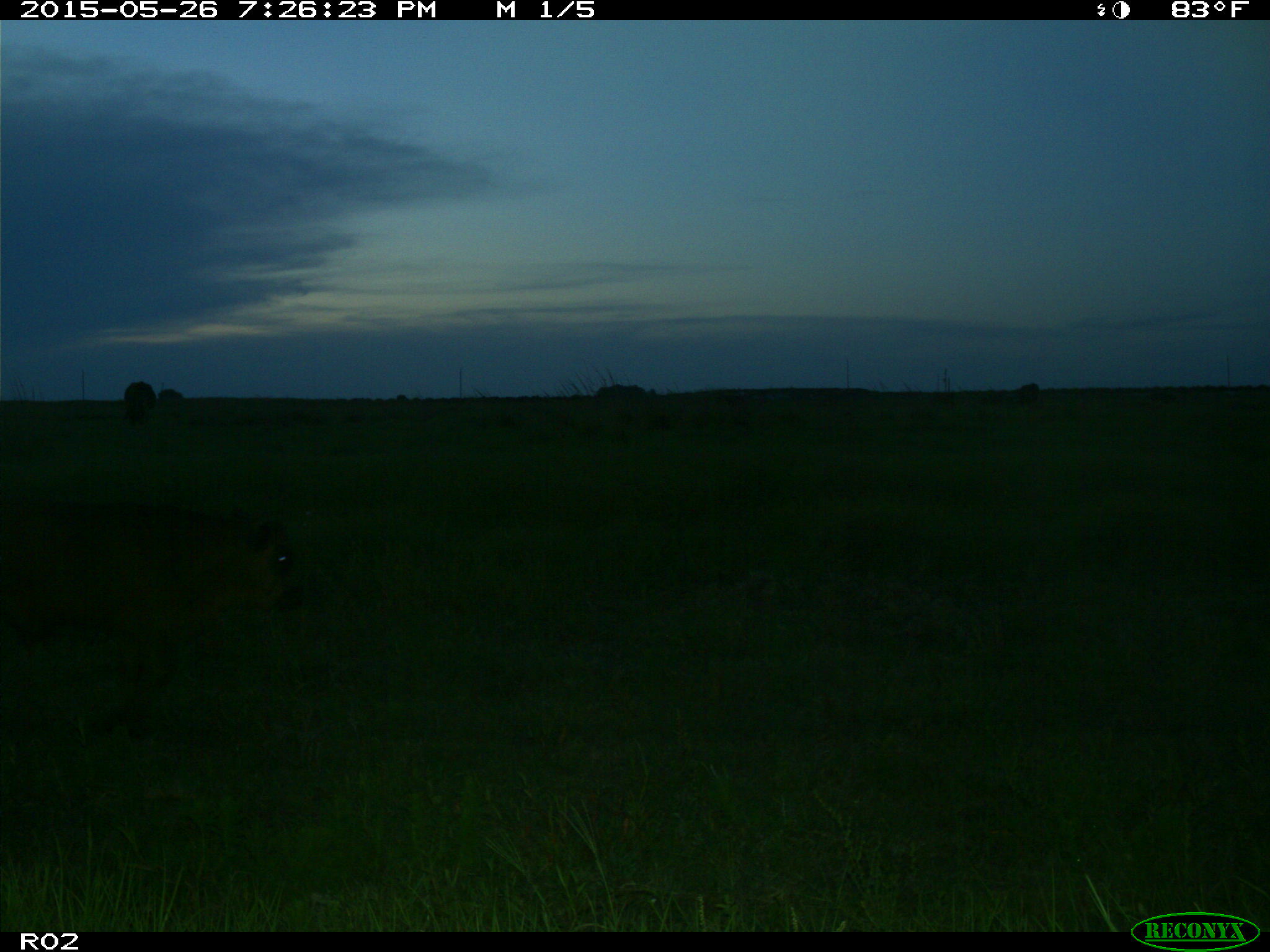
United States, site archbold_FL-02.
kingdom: Animalia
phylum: Chordata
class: Mammalia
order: Artiodactyla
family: Bovidae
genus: Bos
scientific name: Bos taurus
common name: domestic cow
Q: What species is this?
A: Bos taurus (domestic cow).